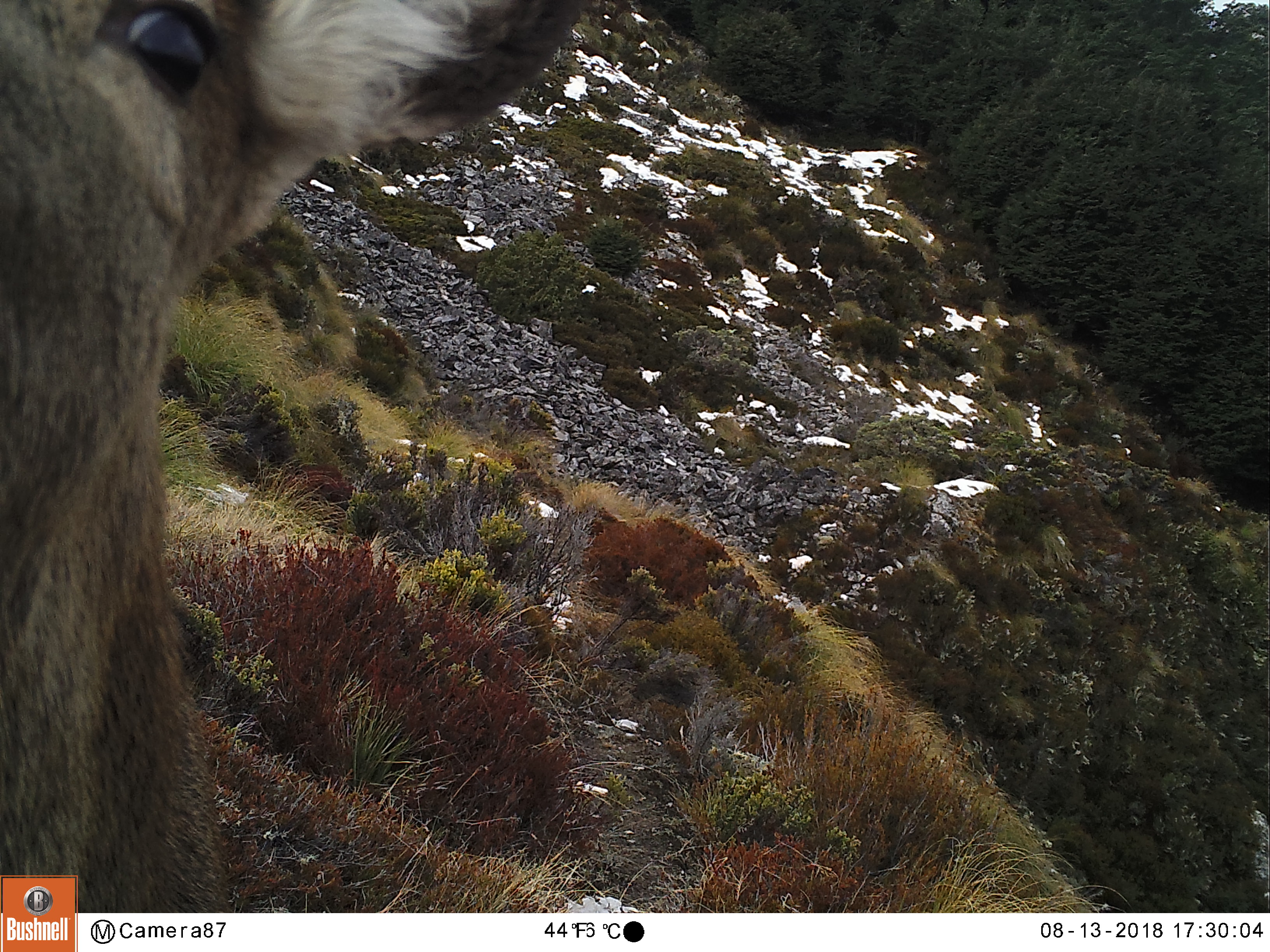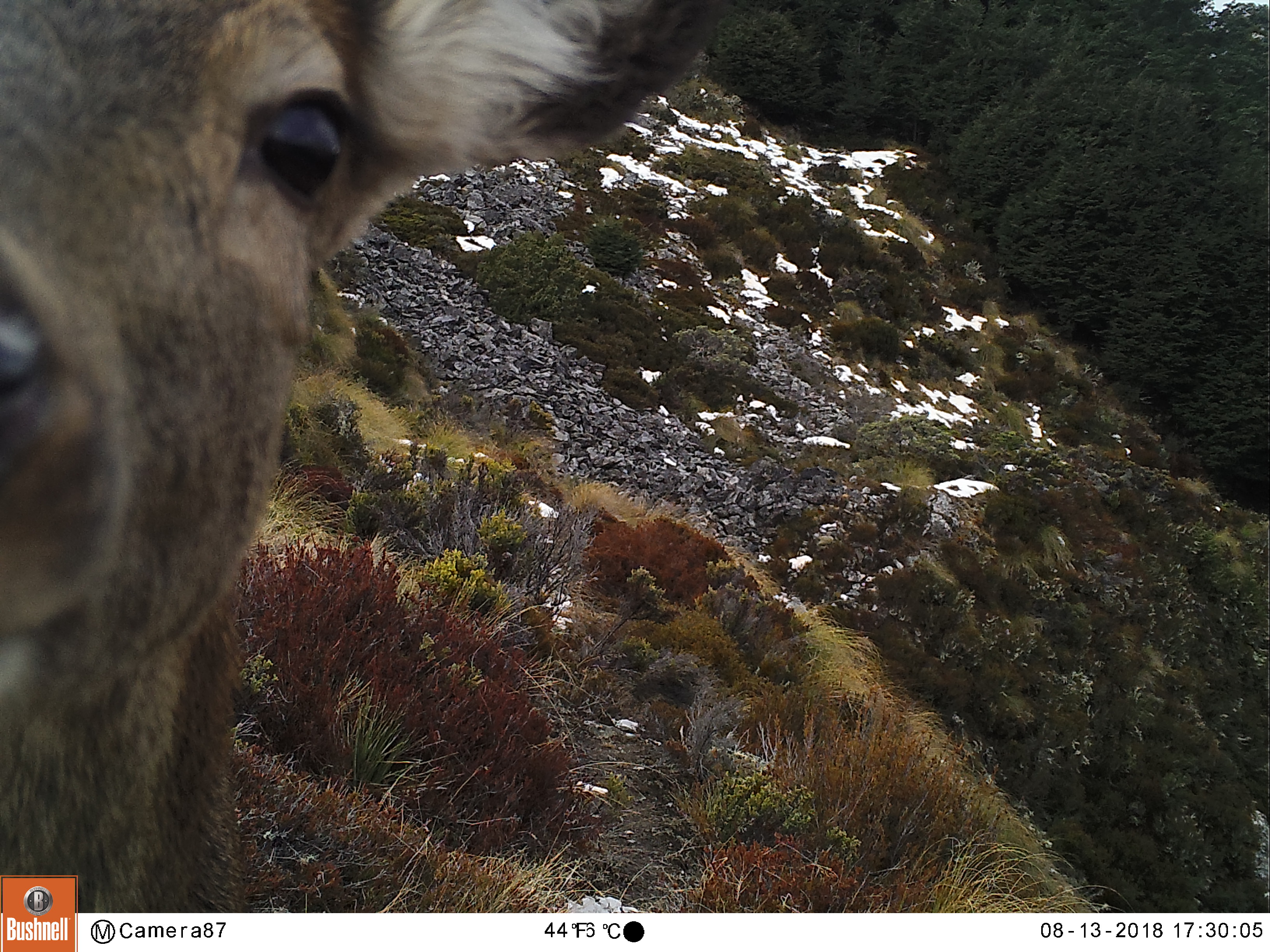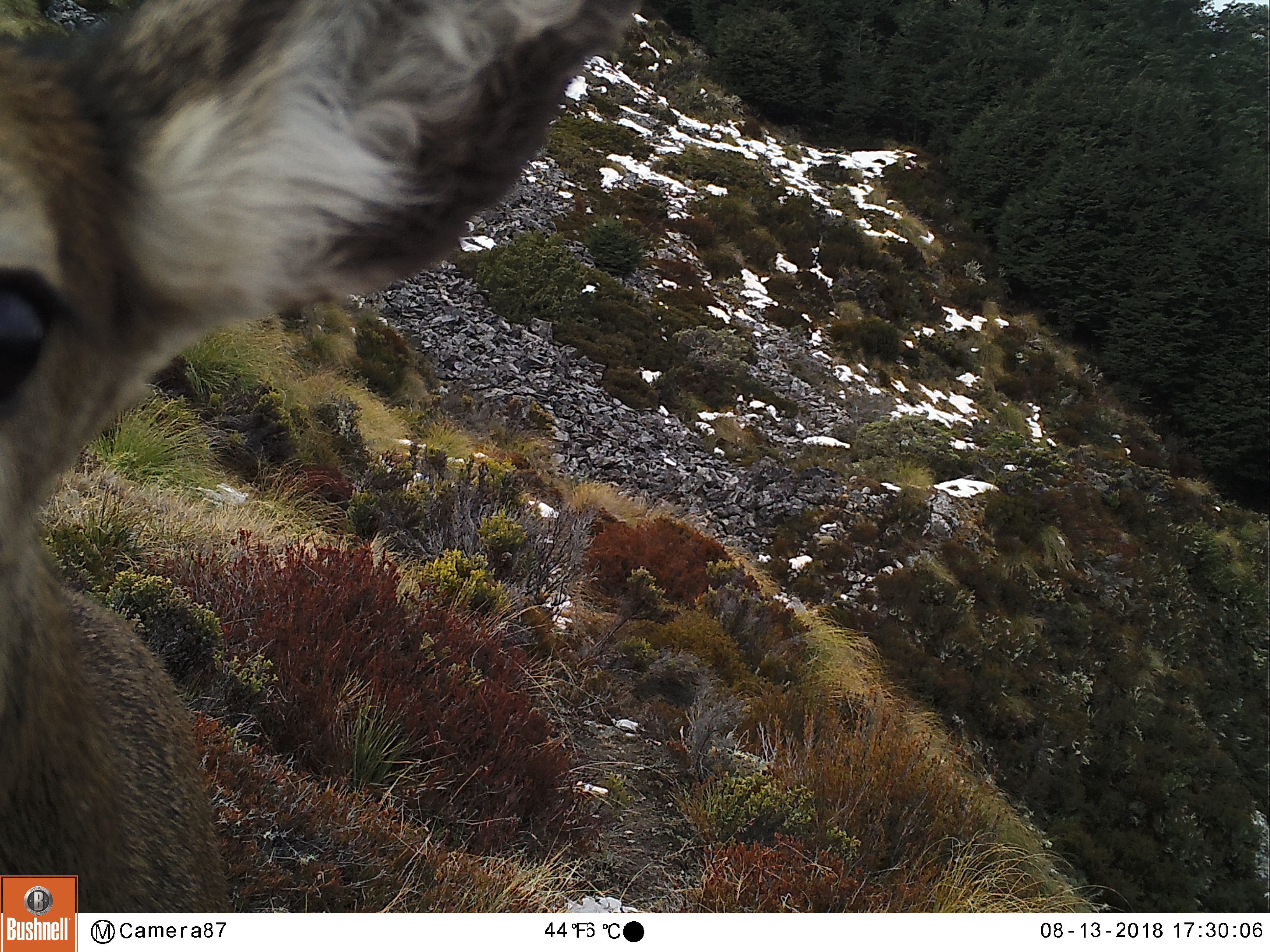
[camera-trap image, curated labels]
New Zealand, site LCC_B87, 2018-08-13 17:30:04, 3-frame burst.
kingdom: Animalia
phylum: Chordata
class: Mammalia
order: Artiodactyla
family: Cervidae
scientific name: Cervidae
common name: deer